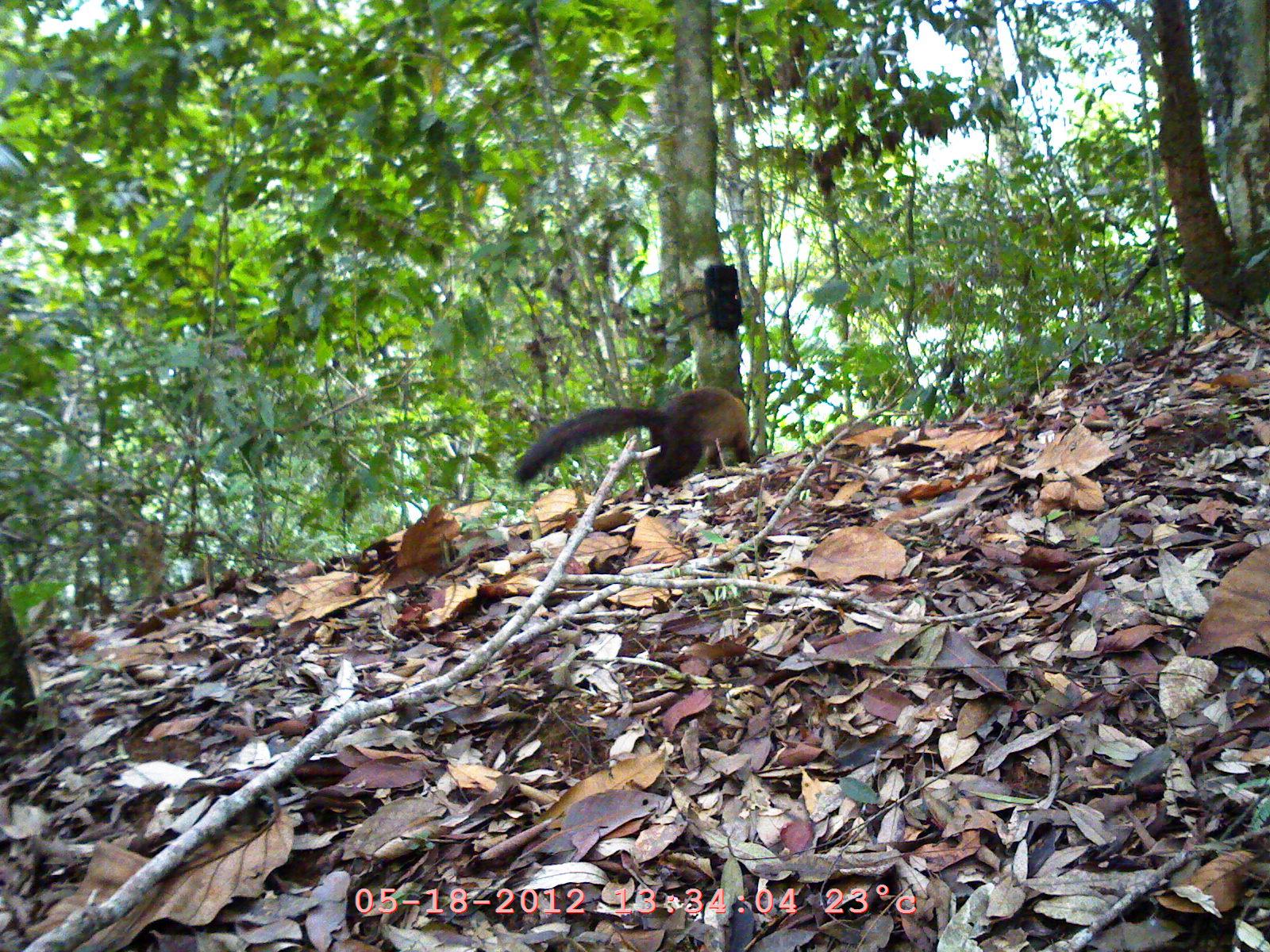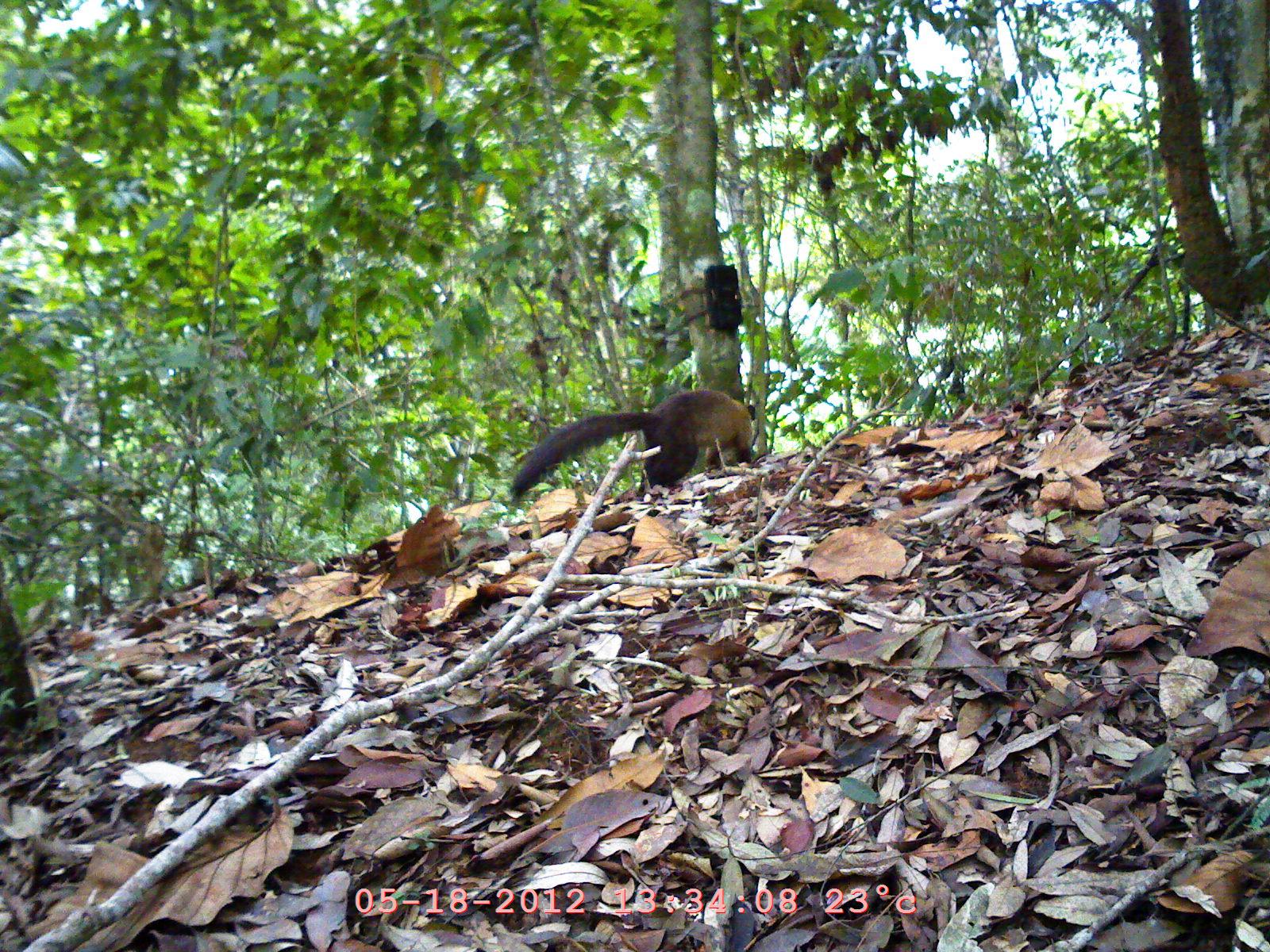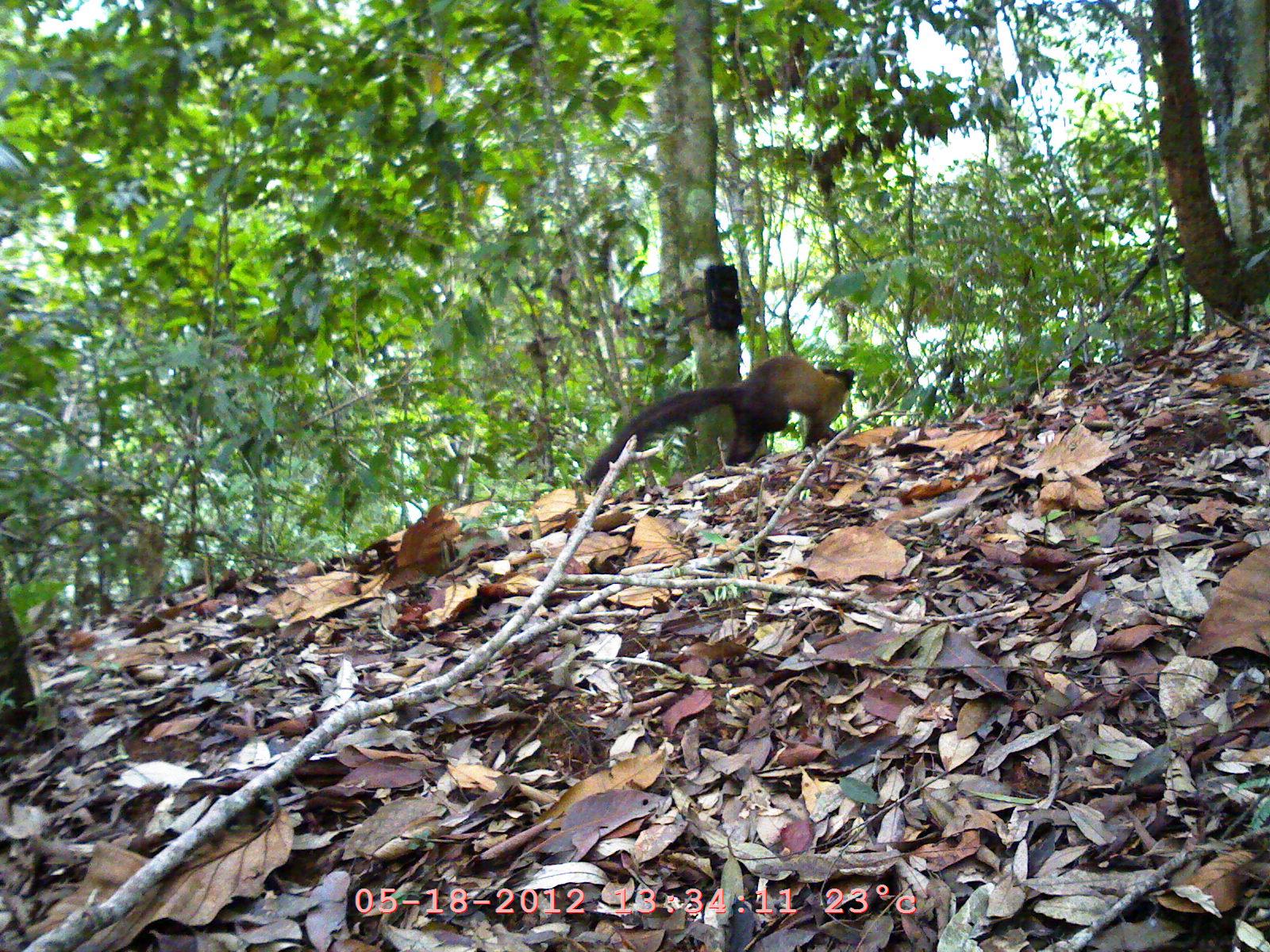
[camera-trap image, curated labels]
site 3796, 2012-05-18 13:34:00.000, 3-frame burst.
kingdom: Animalia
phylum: Chordata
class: Mammalia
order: Carnivora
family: Mustelidae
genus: Martes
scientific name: Martes flavigula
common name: yellow-throated marten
Martes flavigula (yellow-throated marten), count 1.